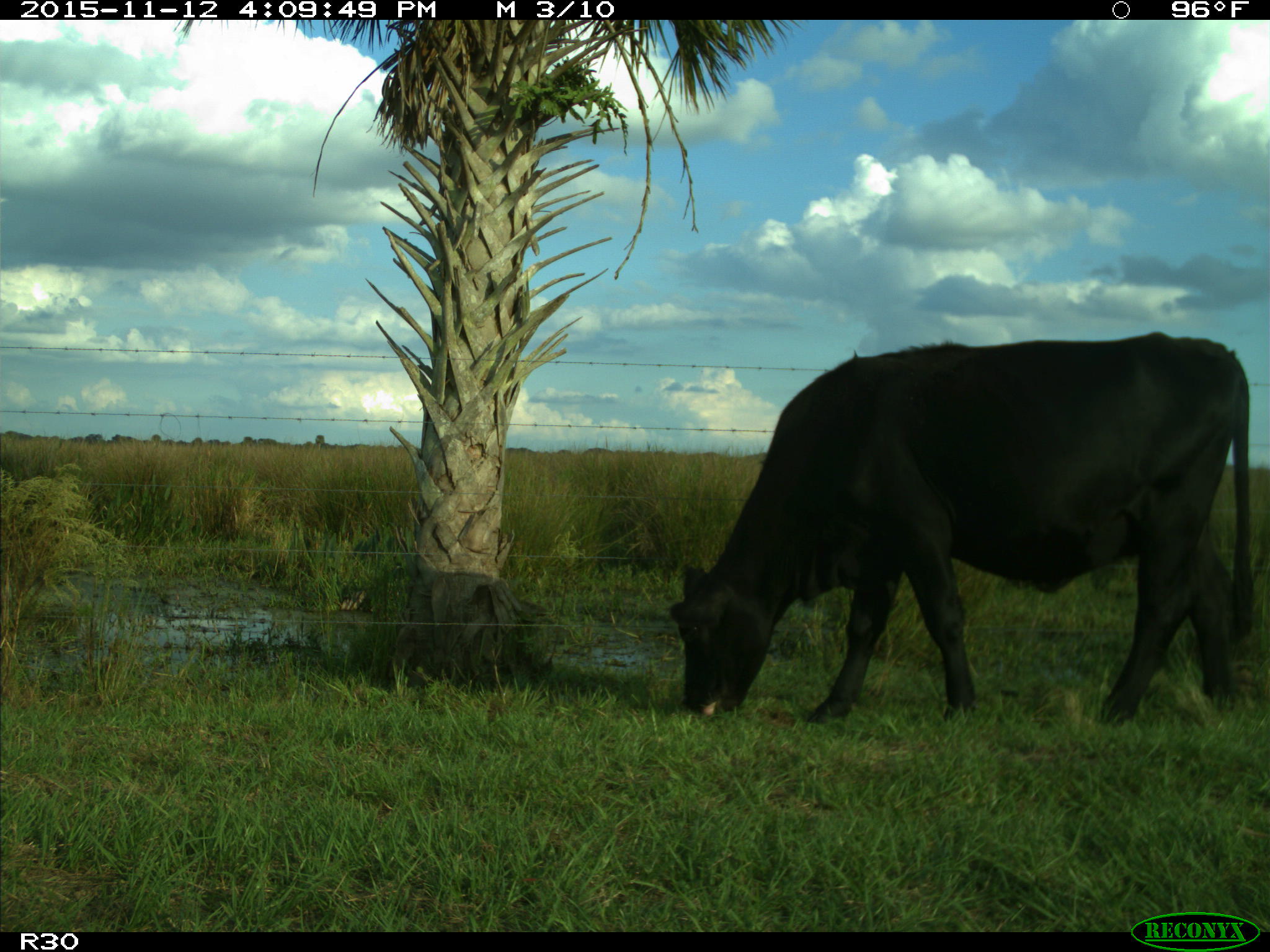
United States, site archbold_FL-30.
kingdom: Animalia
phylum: Chordata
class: Mammalia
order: Artiodactyla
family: Bovidae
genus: Bos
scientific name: Bos taurus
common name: domestic cow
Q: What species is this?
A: Bos taurus (domestic cow).